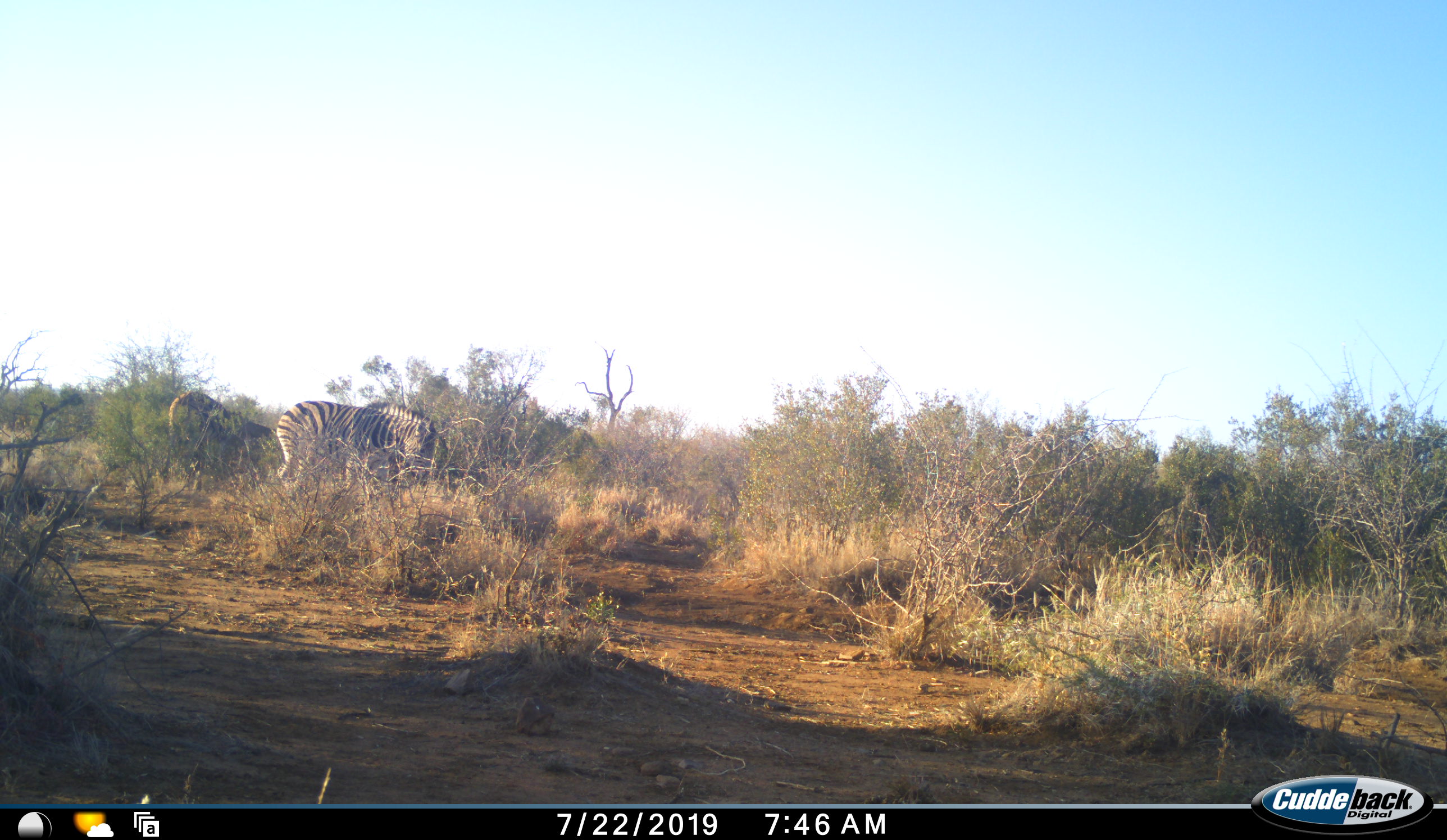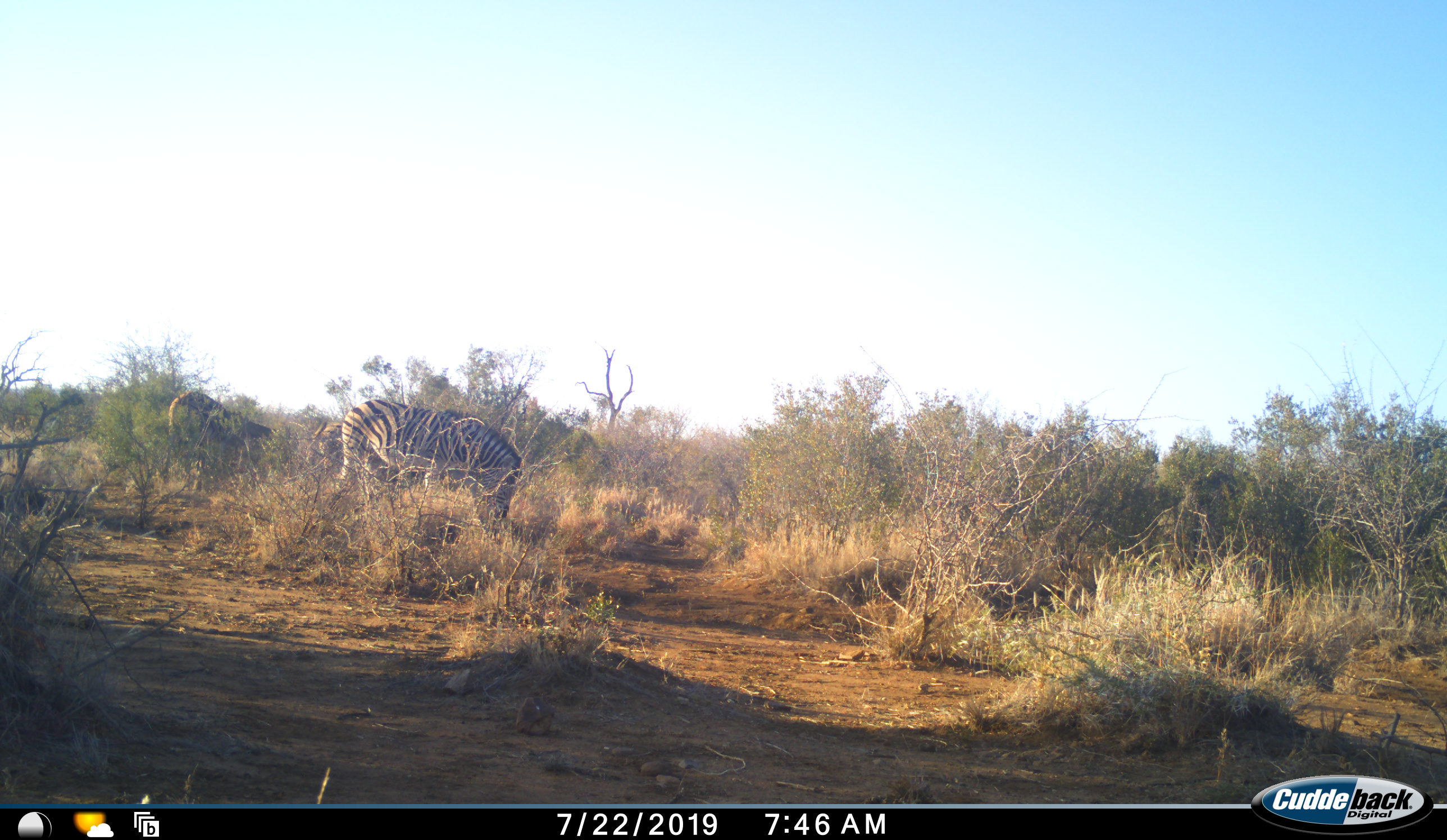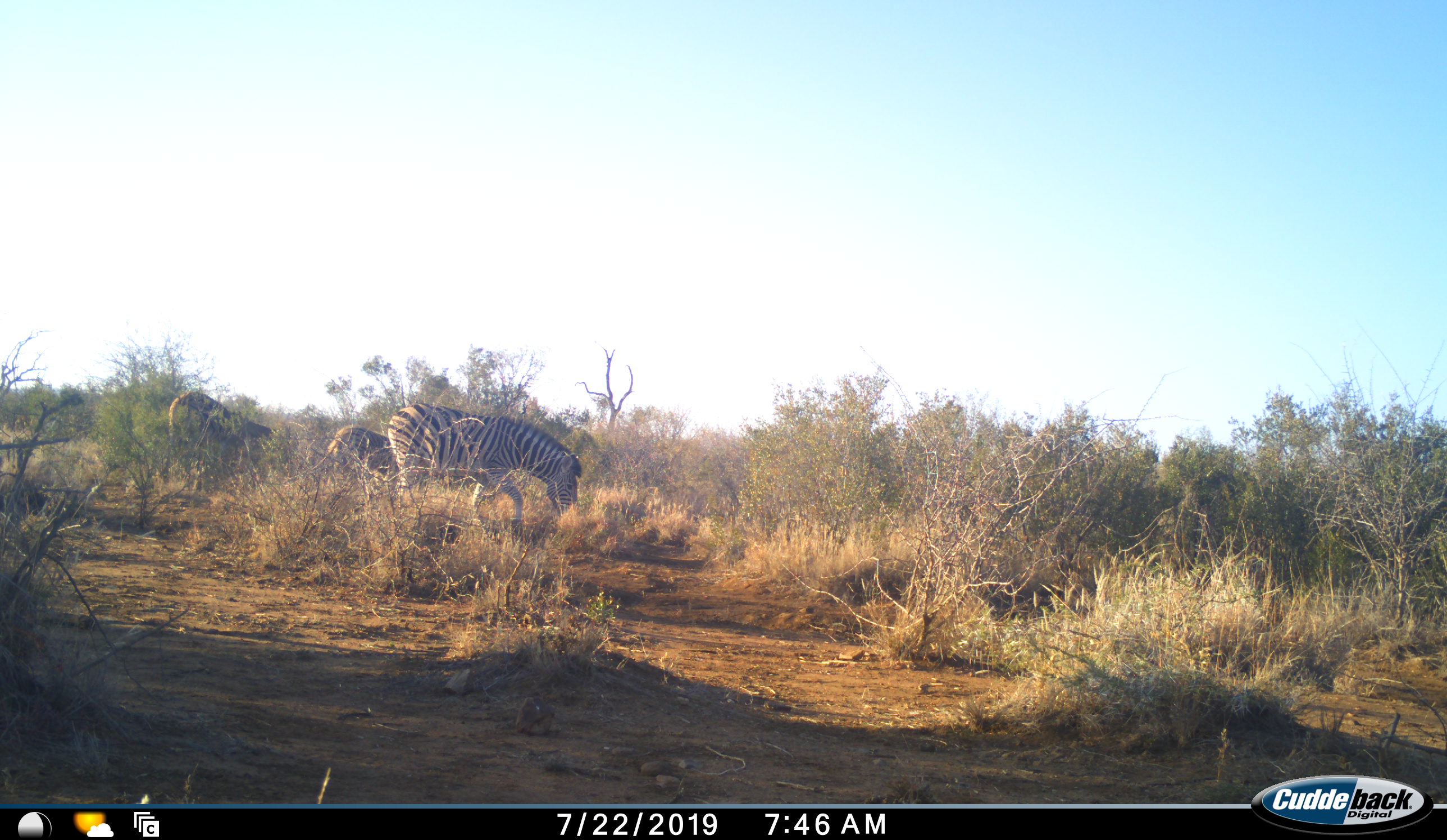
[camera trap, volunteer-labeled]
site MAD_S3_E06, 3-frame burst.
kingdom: Animalia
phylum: Chordata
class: Mammalia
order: Perissodactyla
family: Equidae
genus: Equus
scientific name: Equus quagga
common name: plains zebra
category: zebraplains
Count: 2.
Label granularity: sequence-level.